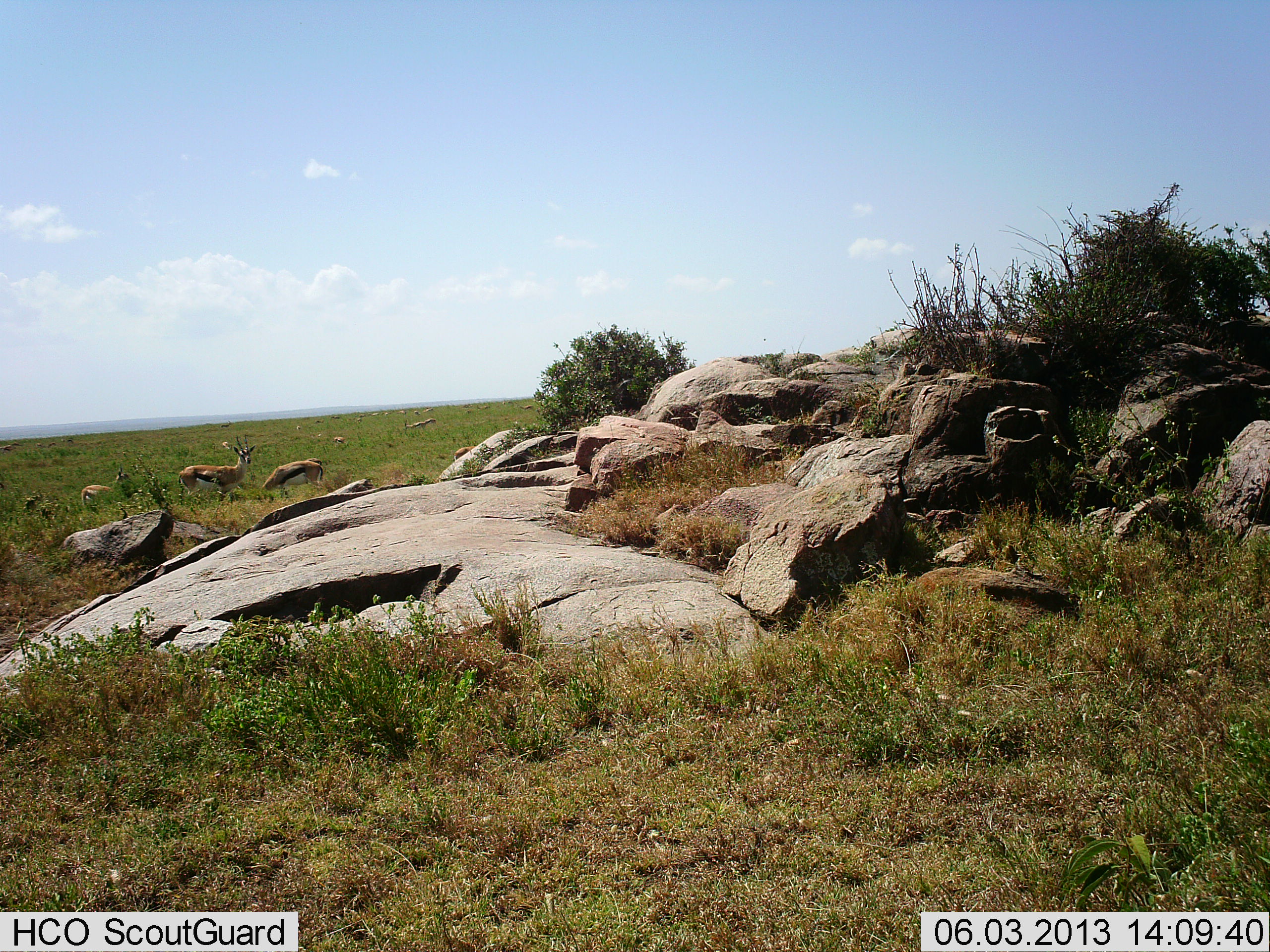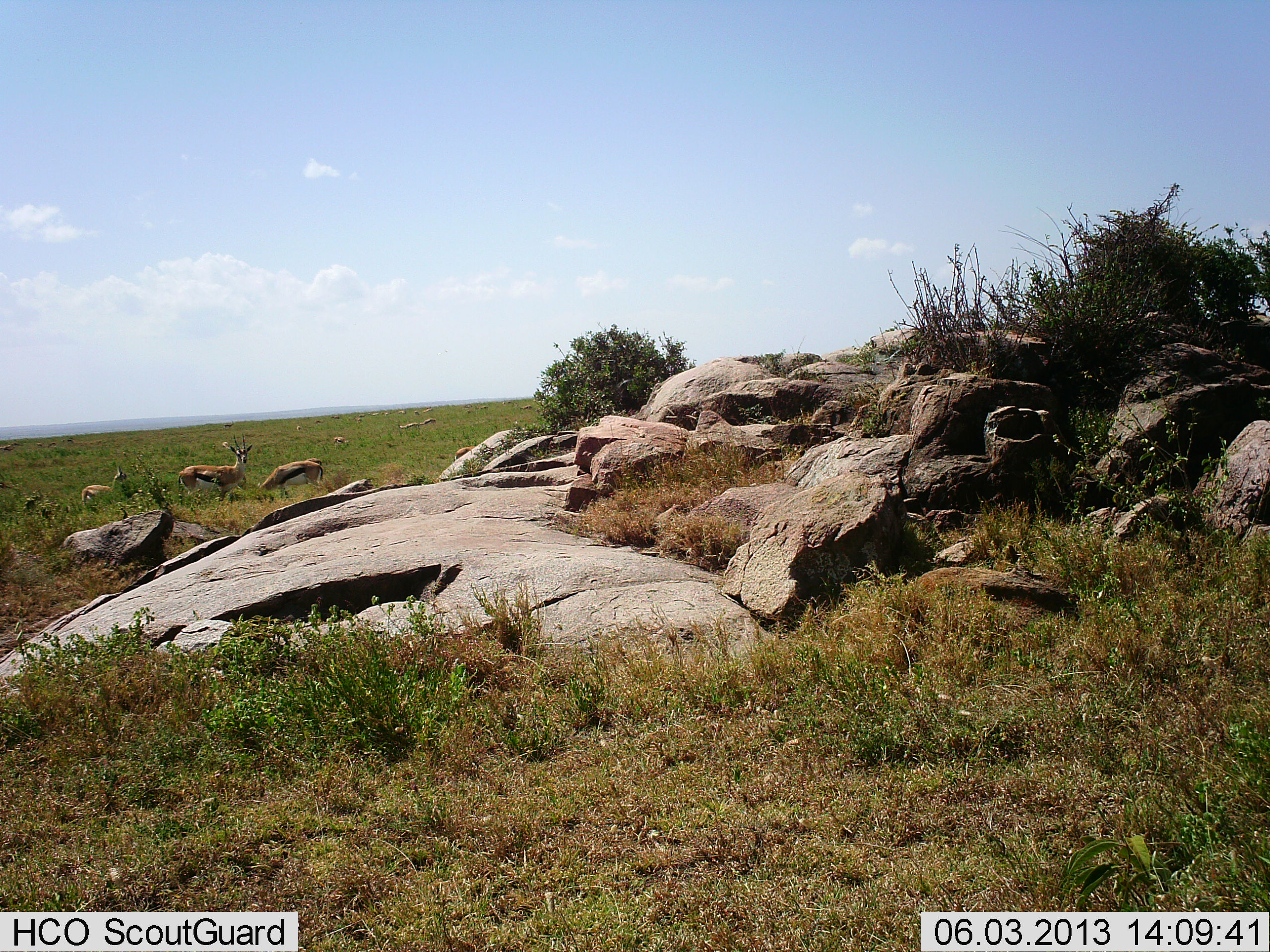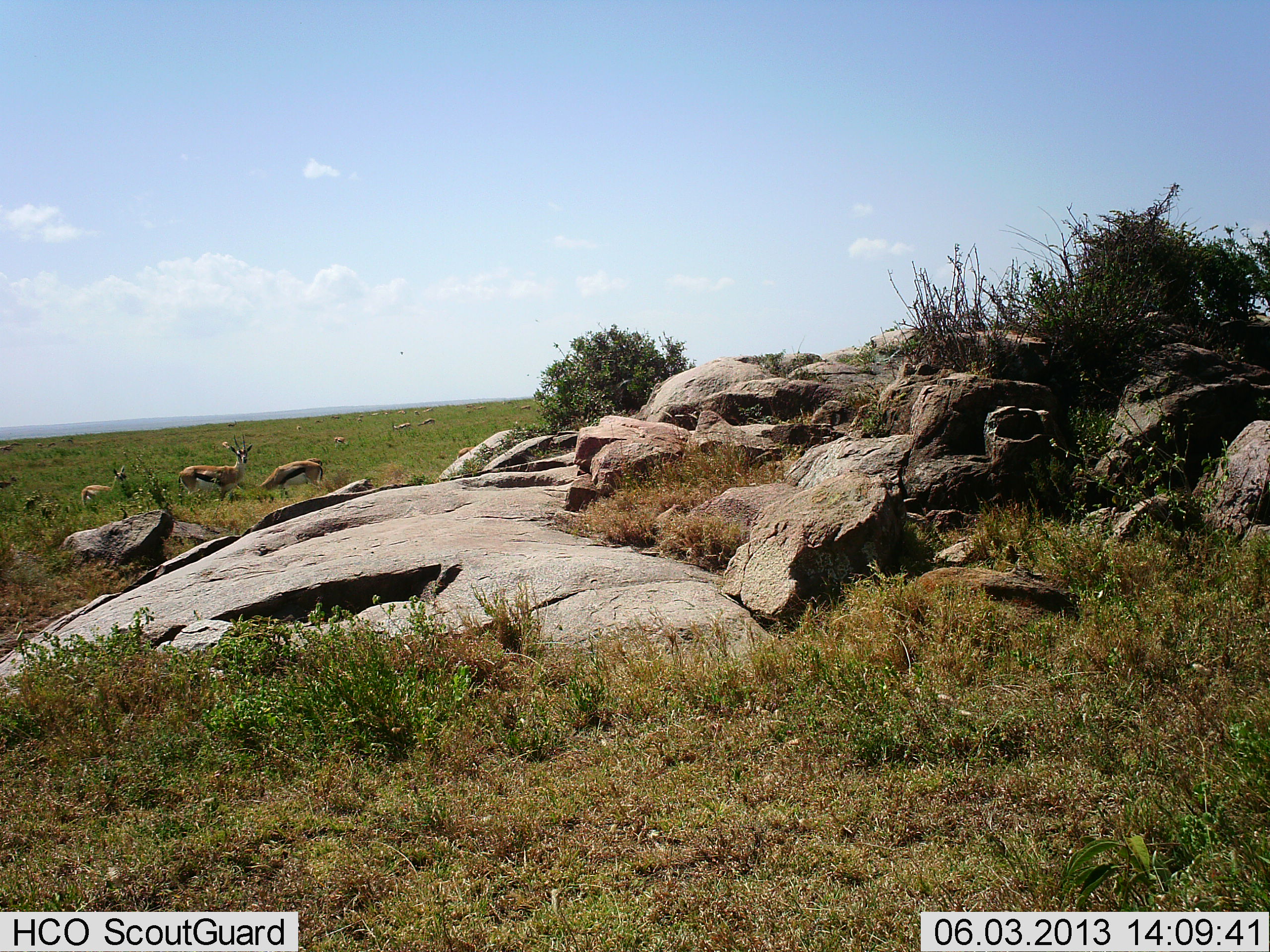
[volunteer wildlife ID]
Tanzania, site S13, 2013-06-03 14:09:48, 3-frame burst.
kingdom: Animalia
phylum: Chordata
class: Mammalia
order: Artiodactyla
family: Bovidae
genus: Eudorcas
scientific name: Eudorcas thomsonii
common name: thomson's gazelle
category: gazellethomsons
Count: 8.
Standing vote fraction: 90%.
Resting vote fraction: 0%.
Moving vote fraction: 20%.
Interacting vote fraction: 0%.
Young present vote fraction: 0%.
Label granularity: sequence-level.